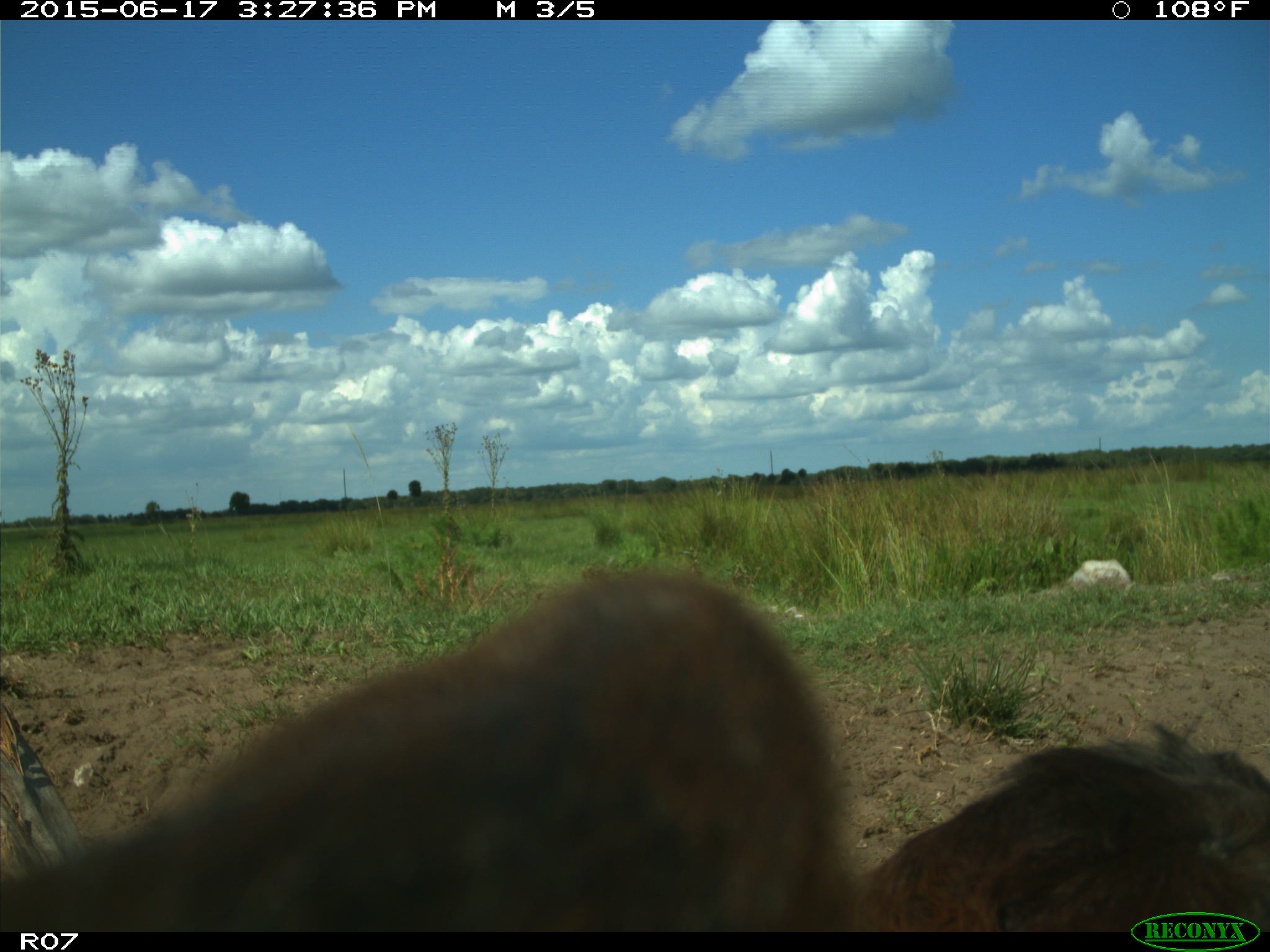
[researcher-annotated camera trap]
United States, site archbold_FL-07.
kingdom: Animalia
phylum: Chordata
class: Mammalia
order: Artiodactyla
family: Bovidae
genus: Bos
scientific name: Bos taurus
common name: domestic cow